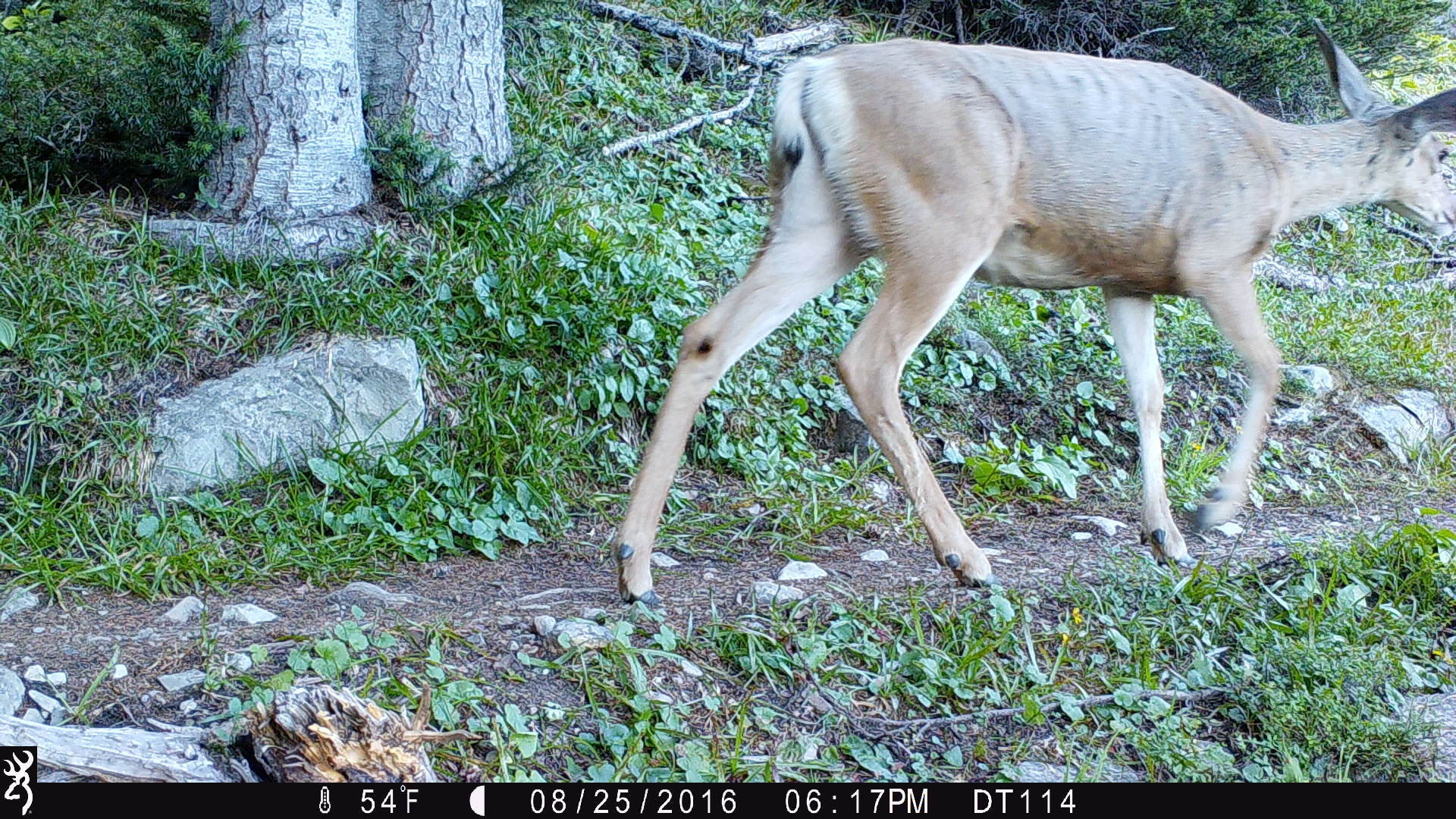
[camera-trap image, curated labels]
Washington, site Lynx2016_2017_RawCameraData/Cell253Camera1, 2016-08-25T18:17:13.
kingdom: Animalia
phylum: Chordata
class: Mammalia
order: Artiodactyla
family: Cervidae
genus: Odocoileus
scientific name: Odocoileus hemionus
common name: mule deer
Odocoileus hemionus (mule deer). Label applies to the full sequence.